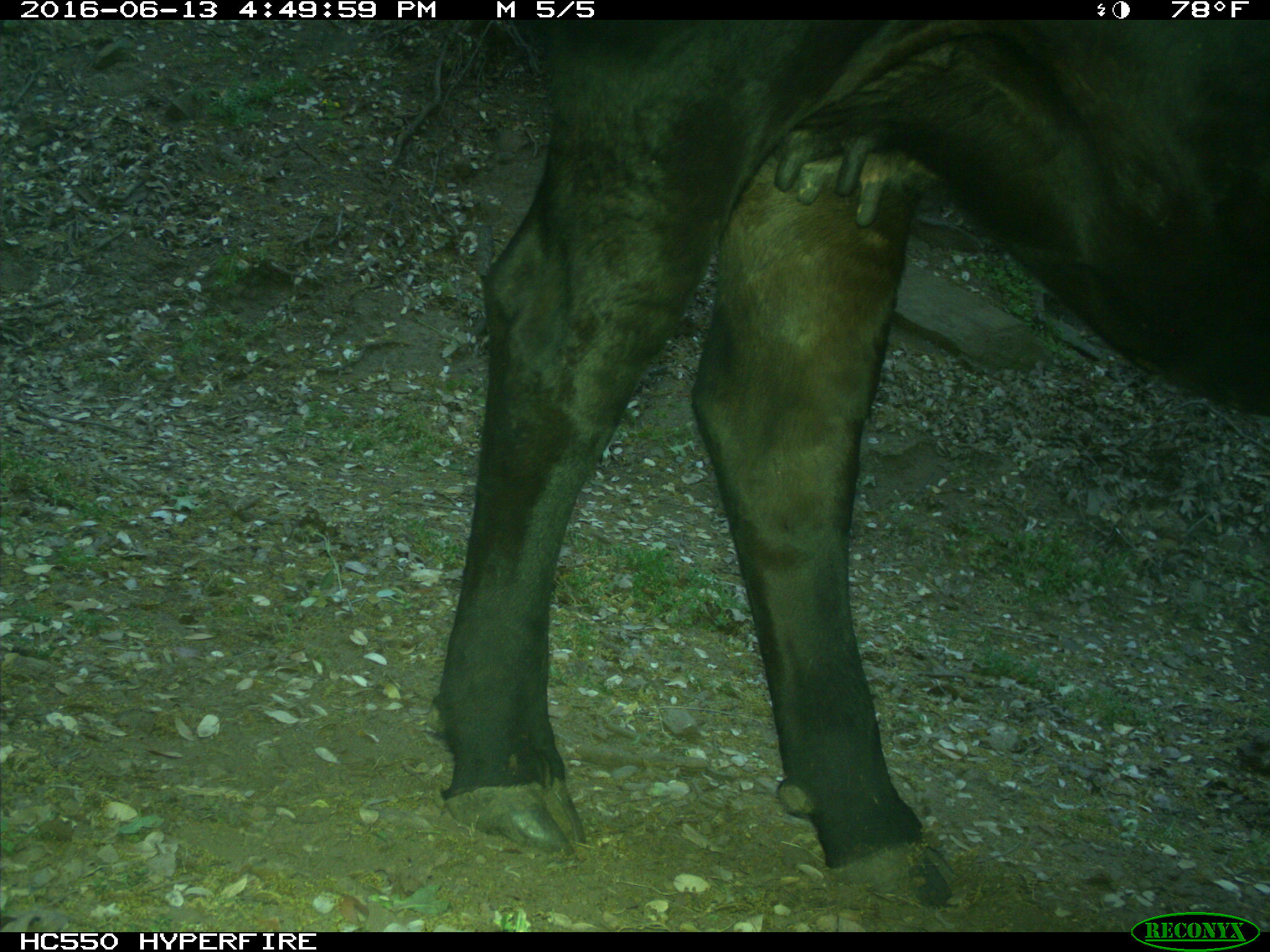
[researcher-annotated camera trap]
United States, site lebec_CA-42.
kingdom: Animalia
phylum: Chordata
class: Mammalia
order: Artiodactyla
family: Bovidae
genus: Bos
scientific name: Bos taurus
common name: domestic cow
Bos taurus (domestic cow).